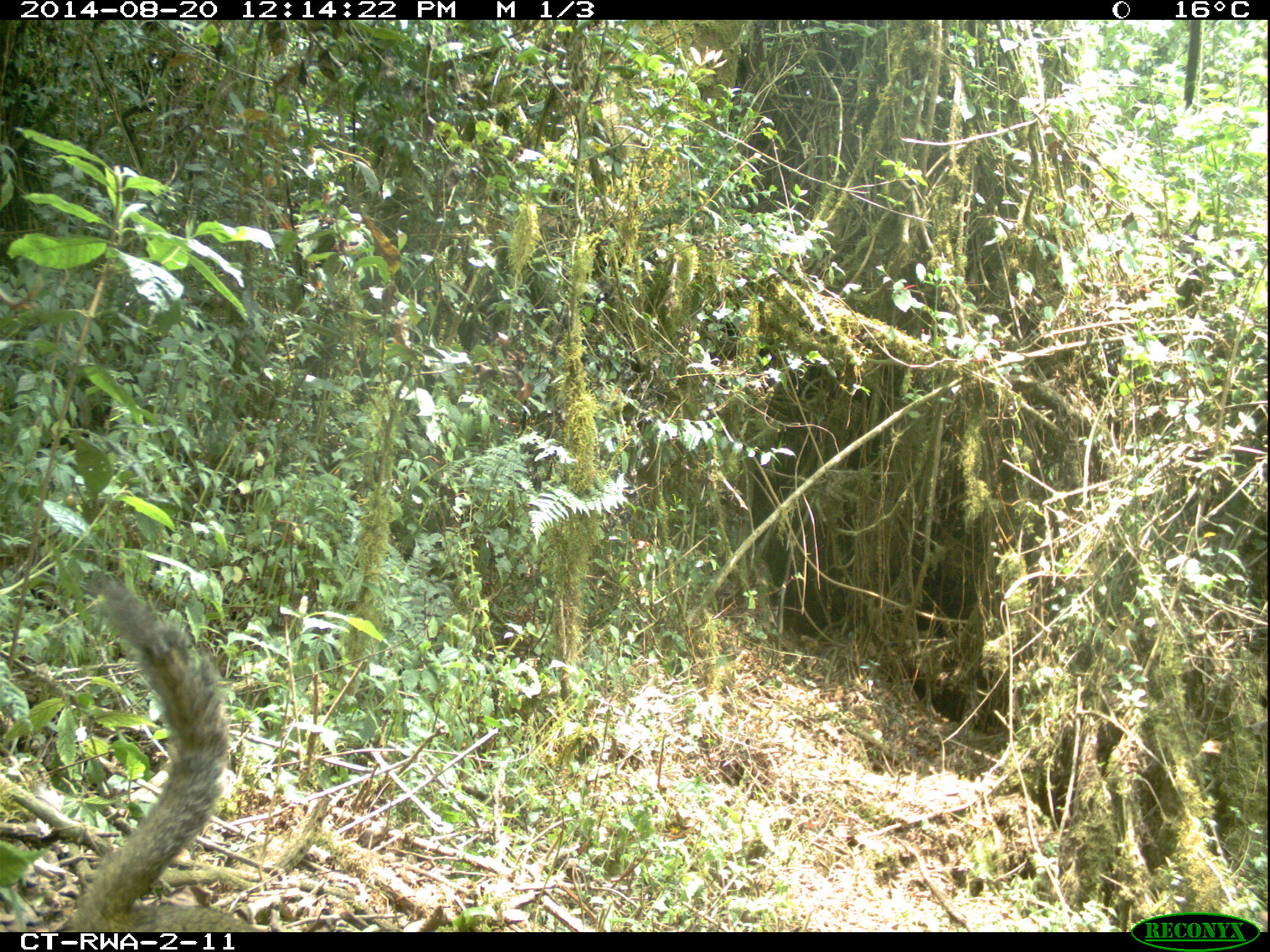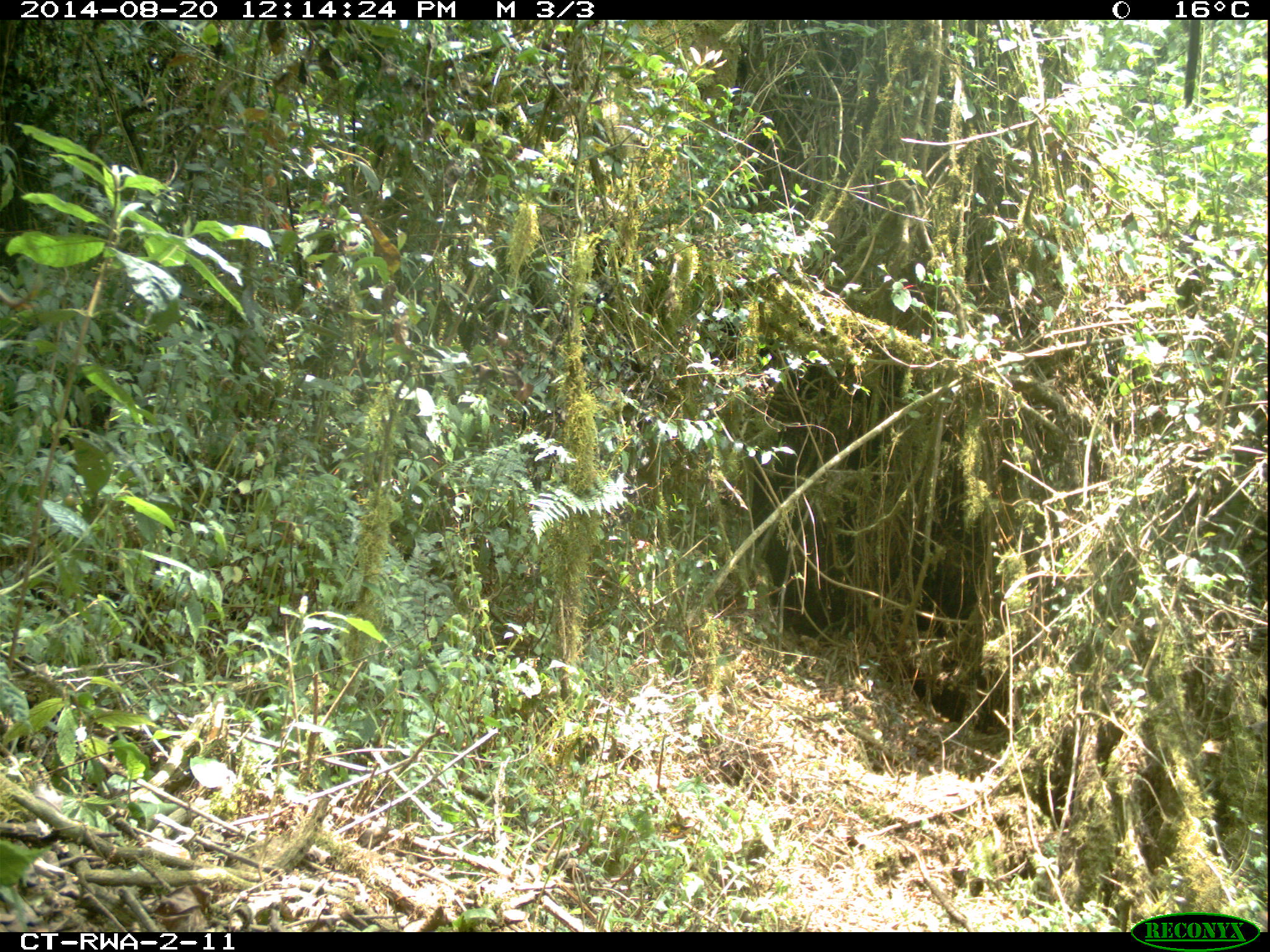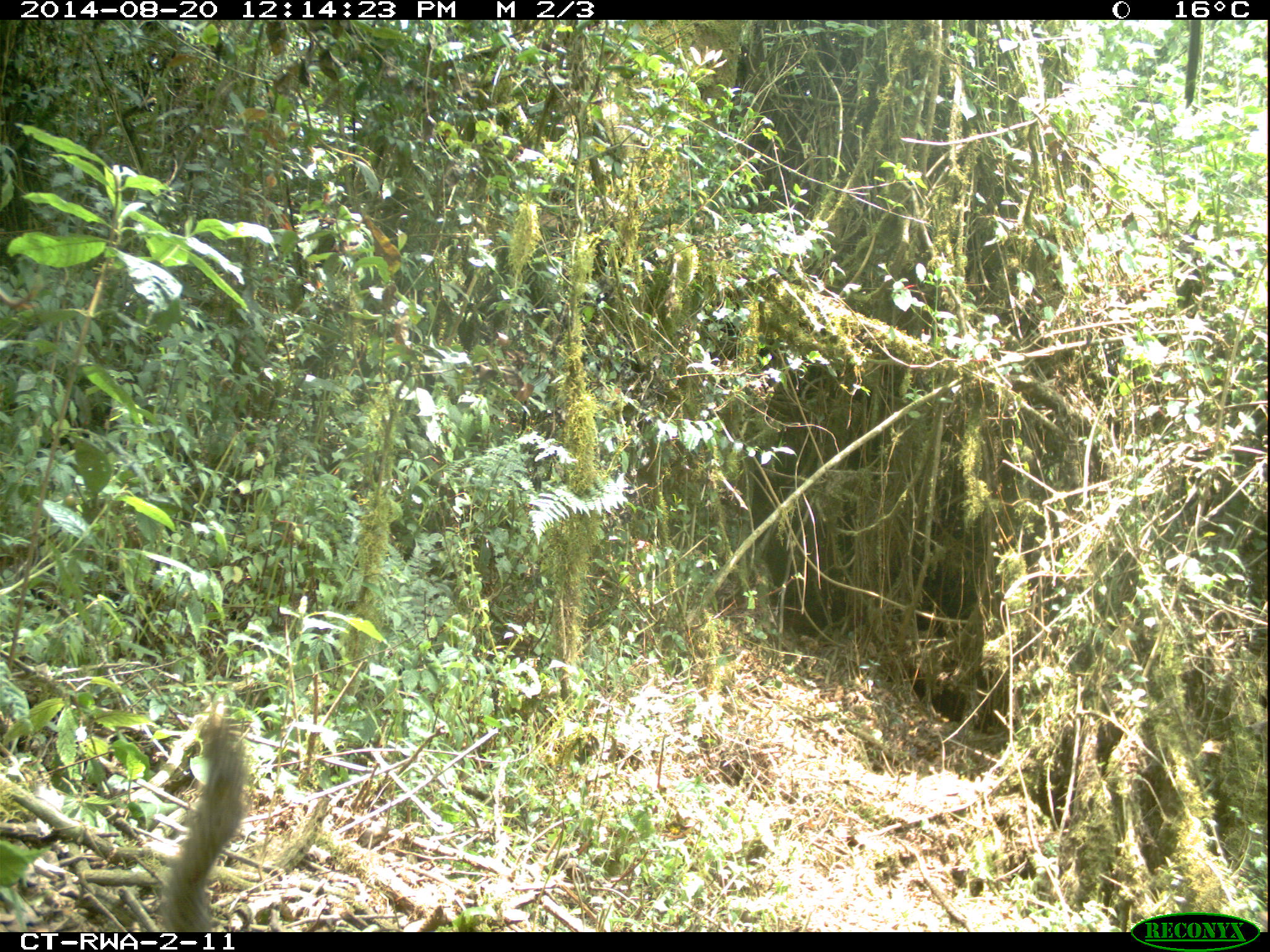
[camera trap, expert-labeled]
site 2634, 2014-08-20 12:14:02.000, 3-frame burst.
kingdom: Animalia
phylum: Chordata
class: Mammalia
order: Rodentia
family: Sciuridae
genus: Funisciurus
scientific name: Funisciurus carruthersi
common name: carruther's mountain squirrel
Funisciurus carruthersi (carruther's mountain squirrel), count 1.